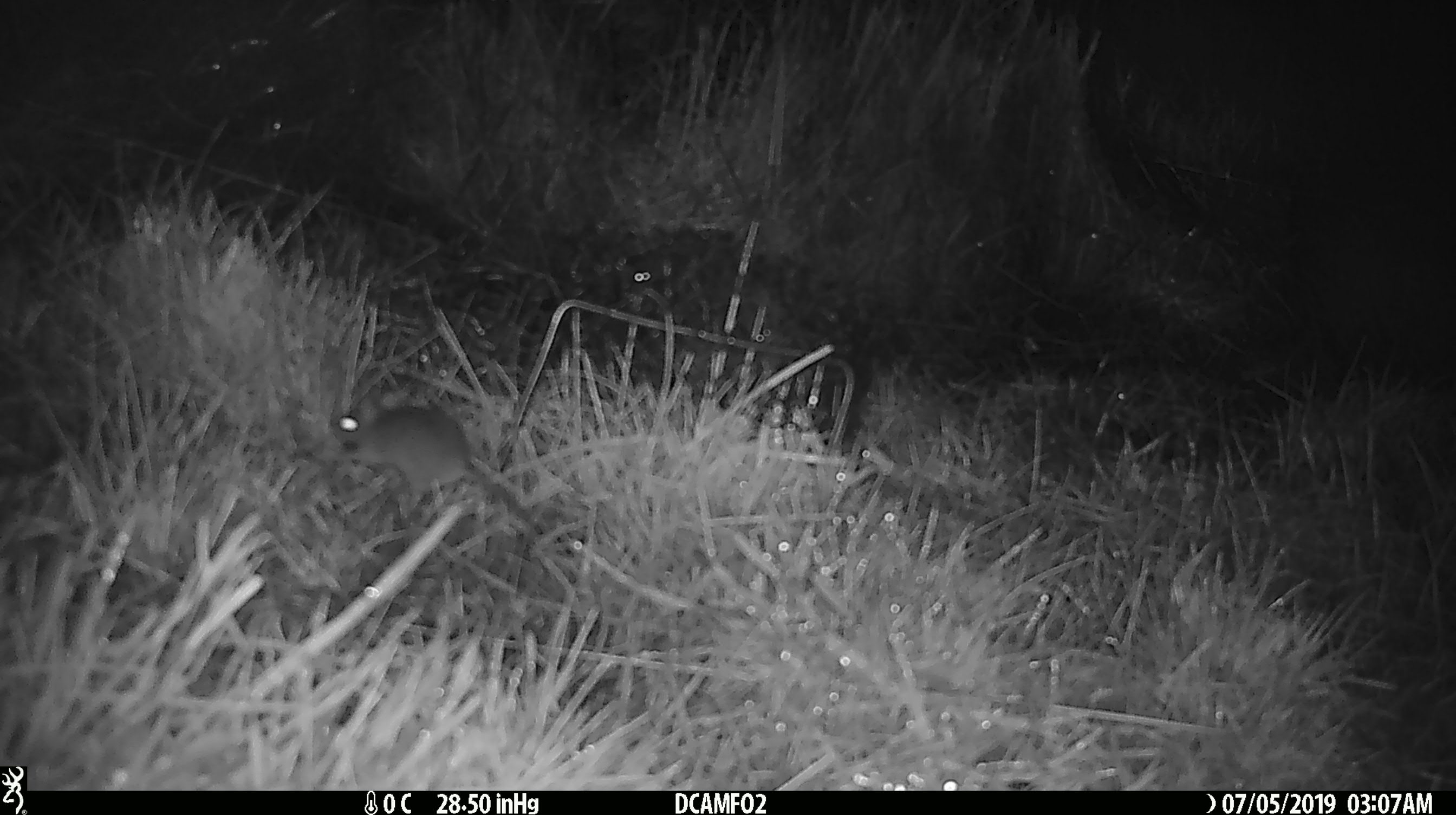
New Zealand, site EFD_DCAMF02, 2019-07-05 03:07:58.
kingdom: Animalia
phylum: Chordata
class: Mammalia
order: Rodentia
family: Muridae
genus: Mus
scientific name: Mus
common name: mouse